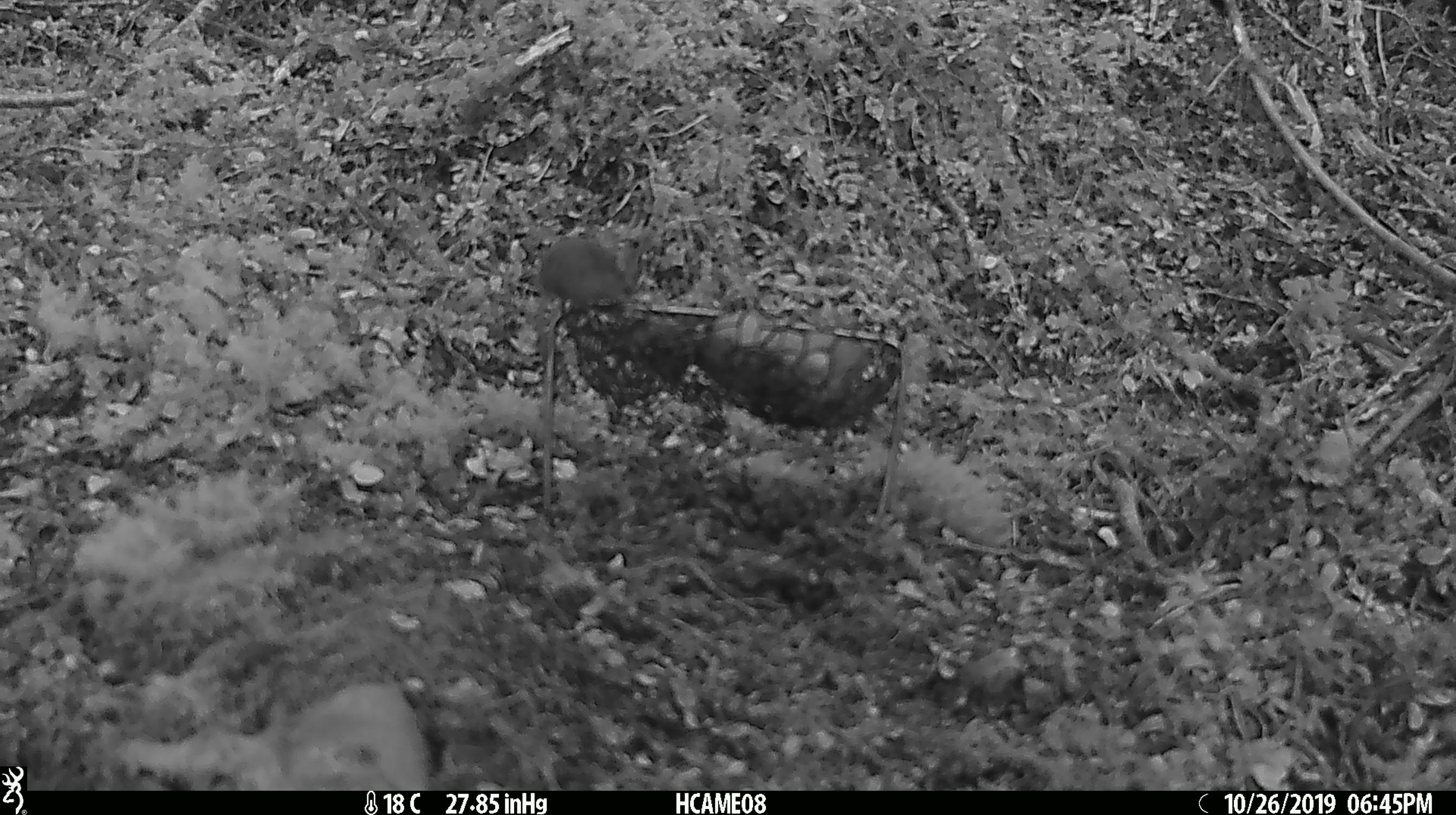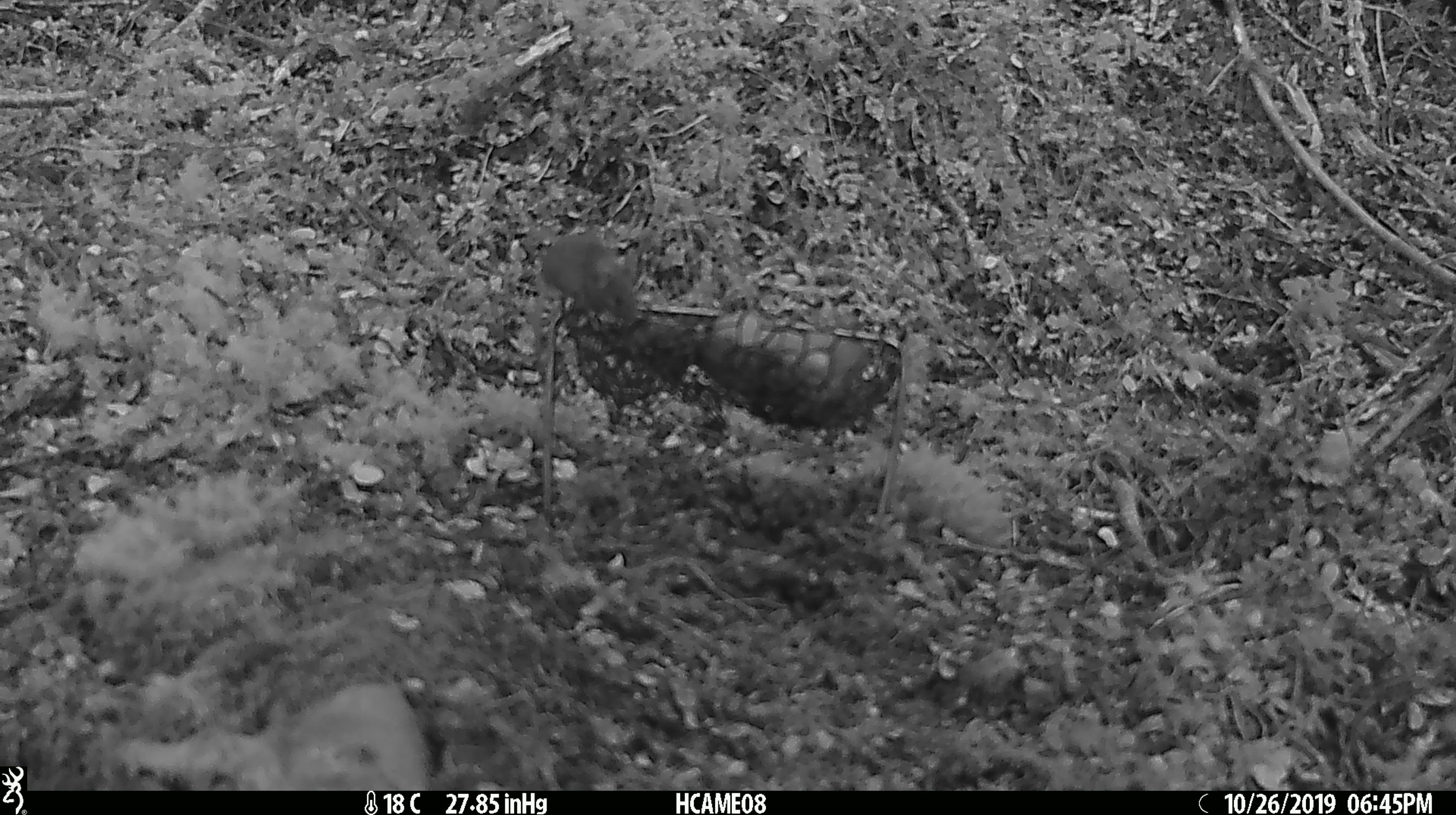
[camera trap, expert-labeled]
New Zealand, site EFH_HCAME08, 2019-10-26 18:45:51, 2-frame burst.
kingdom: Animalia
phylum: Chordata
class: Mammalia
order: Rodentia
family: Muridae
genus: Mus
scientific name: Mus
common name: mouse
Mouse (Mus).